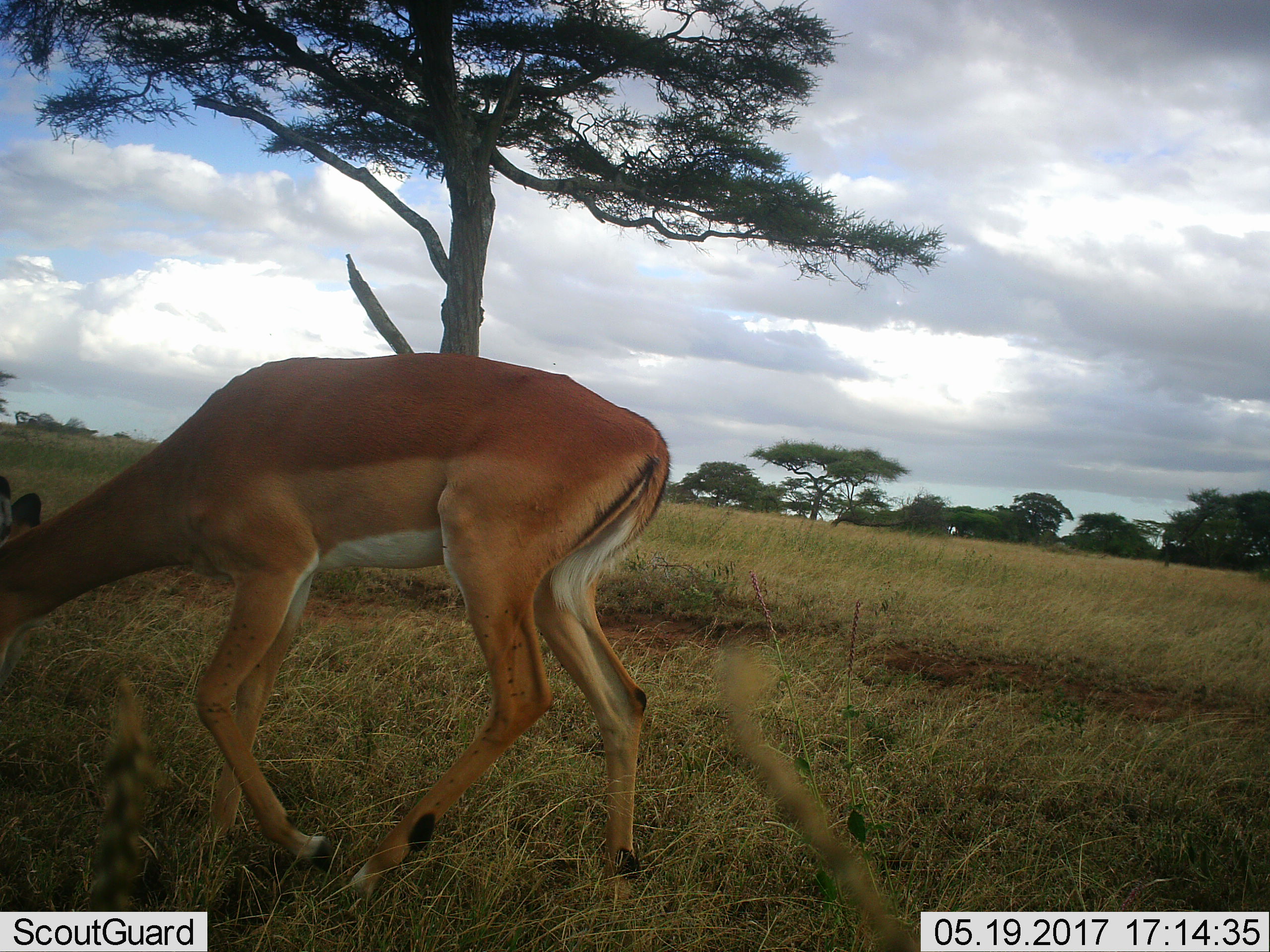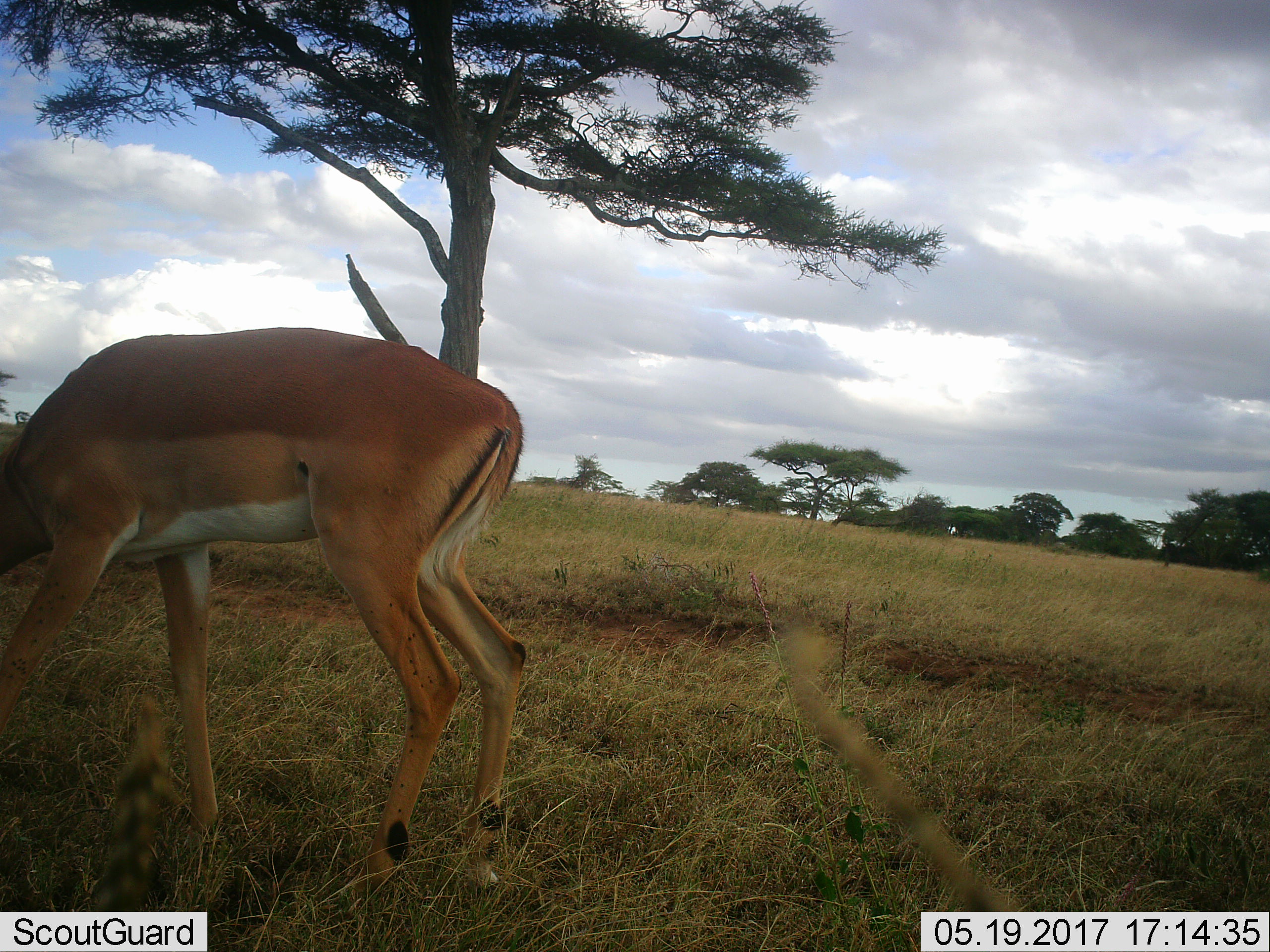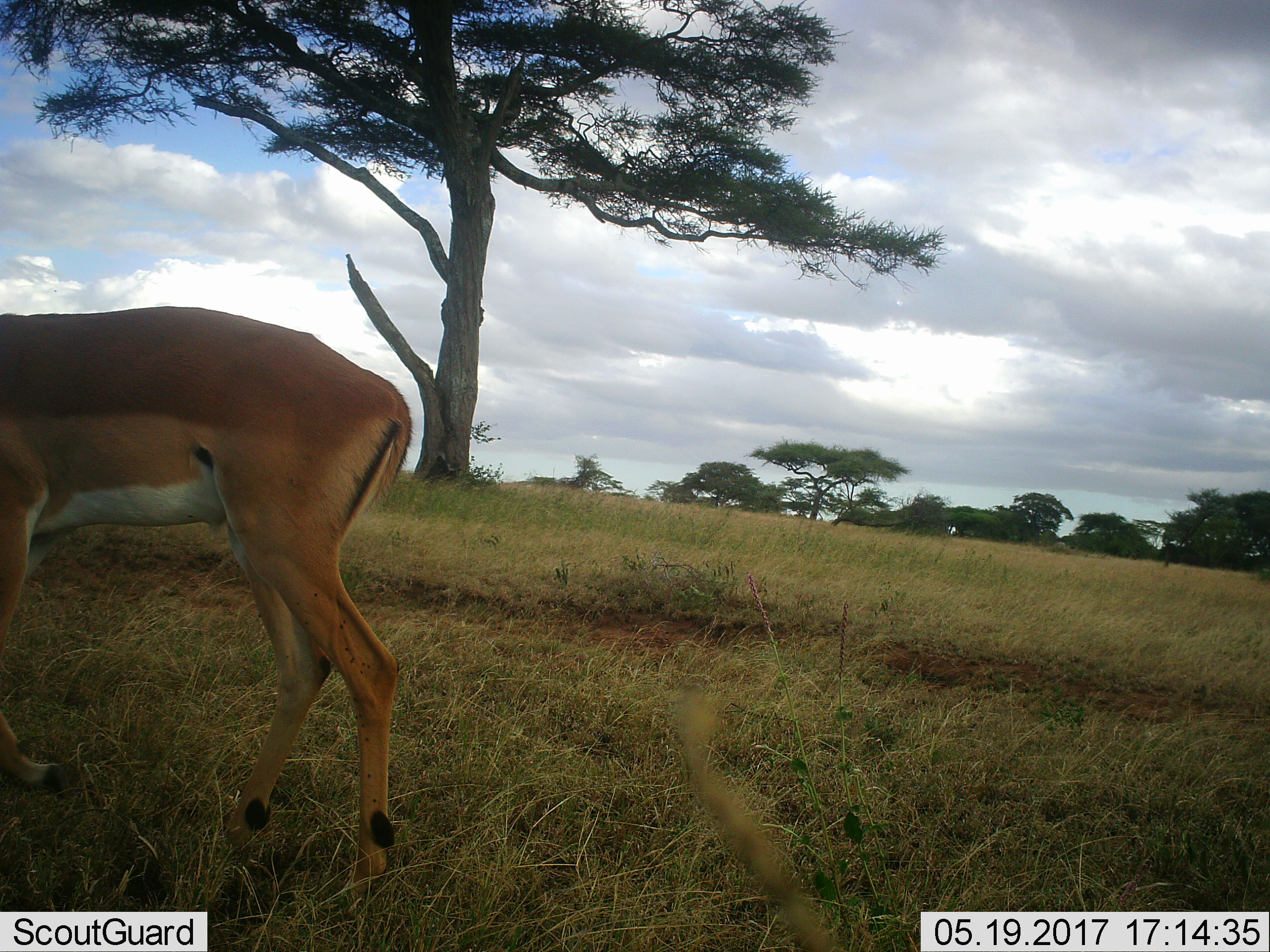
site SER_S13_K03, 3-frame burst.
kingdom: Animalia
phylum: Chordata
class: Mammalia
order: Artiodactyla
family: Bovidae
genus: Aepyceros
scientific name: Aepyceros melampus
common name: impala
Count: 1.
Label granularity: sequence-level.